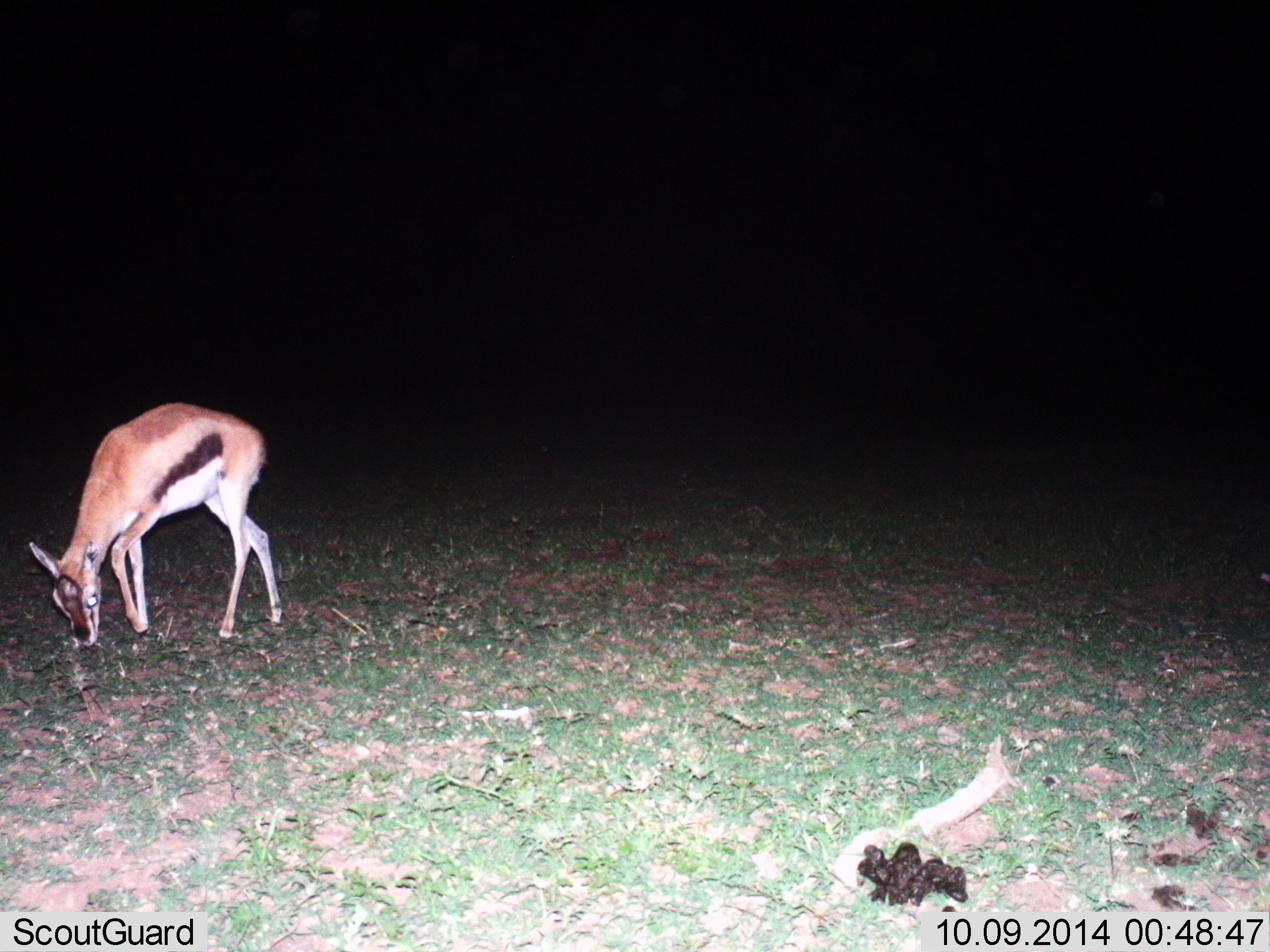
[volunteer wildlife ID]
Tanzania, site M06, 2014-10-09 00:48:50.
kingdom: Animalia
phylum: Chordata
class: Mammalia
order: Artiodactyla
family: Bovidae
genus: Eudorcas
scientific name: Eudorcas thomsonii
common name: thomson's gazelle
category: gazellethomsons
Gazellethomsons (thomson's gazelle) (Eudorcas thomsonii), count 1. Behavior (volunteer vote fractions): standing 20%, resting 0%, moving 0%, interacting 0%. Young present (vote fraction): 0%. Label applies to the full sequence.